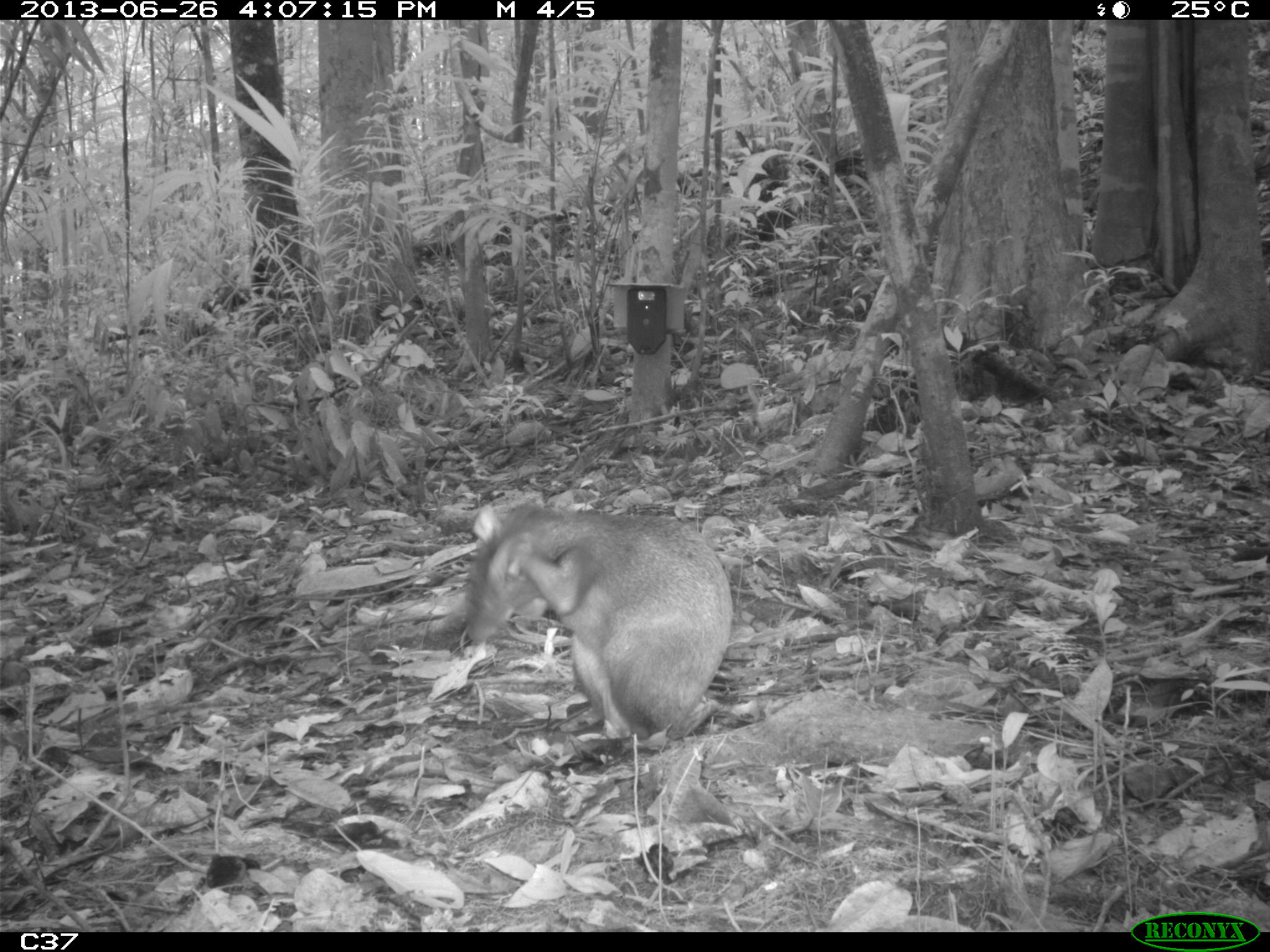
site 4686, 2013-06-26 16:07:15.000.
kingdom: Animalia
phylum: Chordata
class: Mammalia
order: Rodentia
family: Dasyproctidae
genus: Dasyprocta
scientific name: Dasyprocta leporina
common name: red-rumped agouti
Dasyprocta leporina (red-rumped agouti), count 1, age adult.